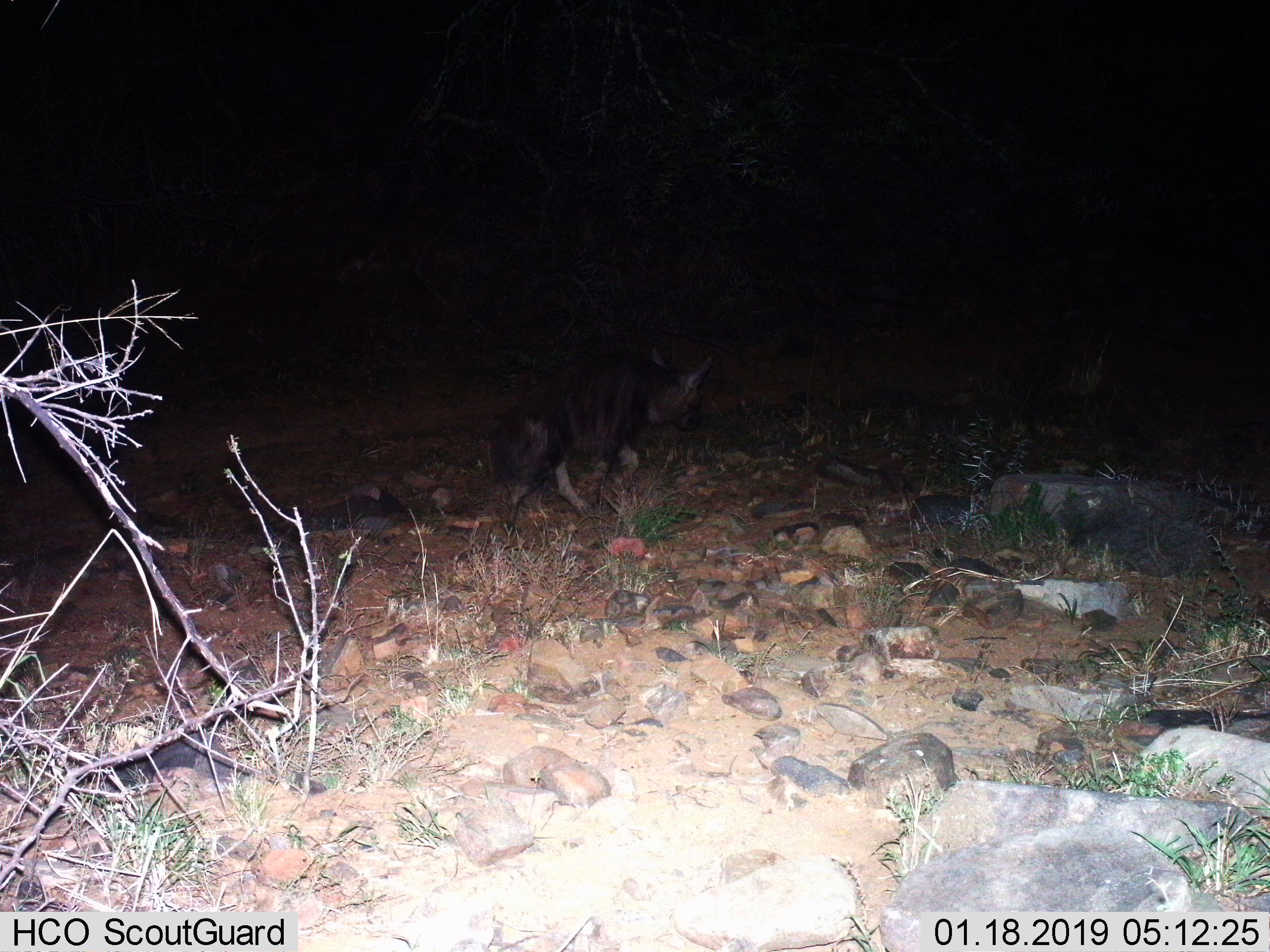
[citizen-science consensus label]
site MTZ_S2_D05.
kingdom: Animalia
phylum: Chordata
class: Mammalia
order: Carnivora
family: Hyaenidae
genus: Parahyaena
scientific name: Parahyaena brunnea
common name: brown hyena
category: hyenabrown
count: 1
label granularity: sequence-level